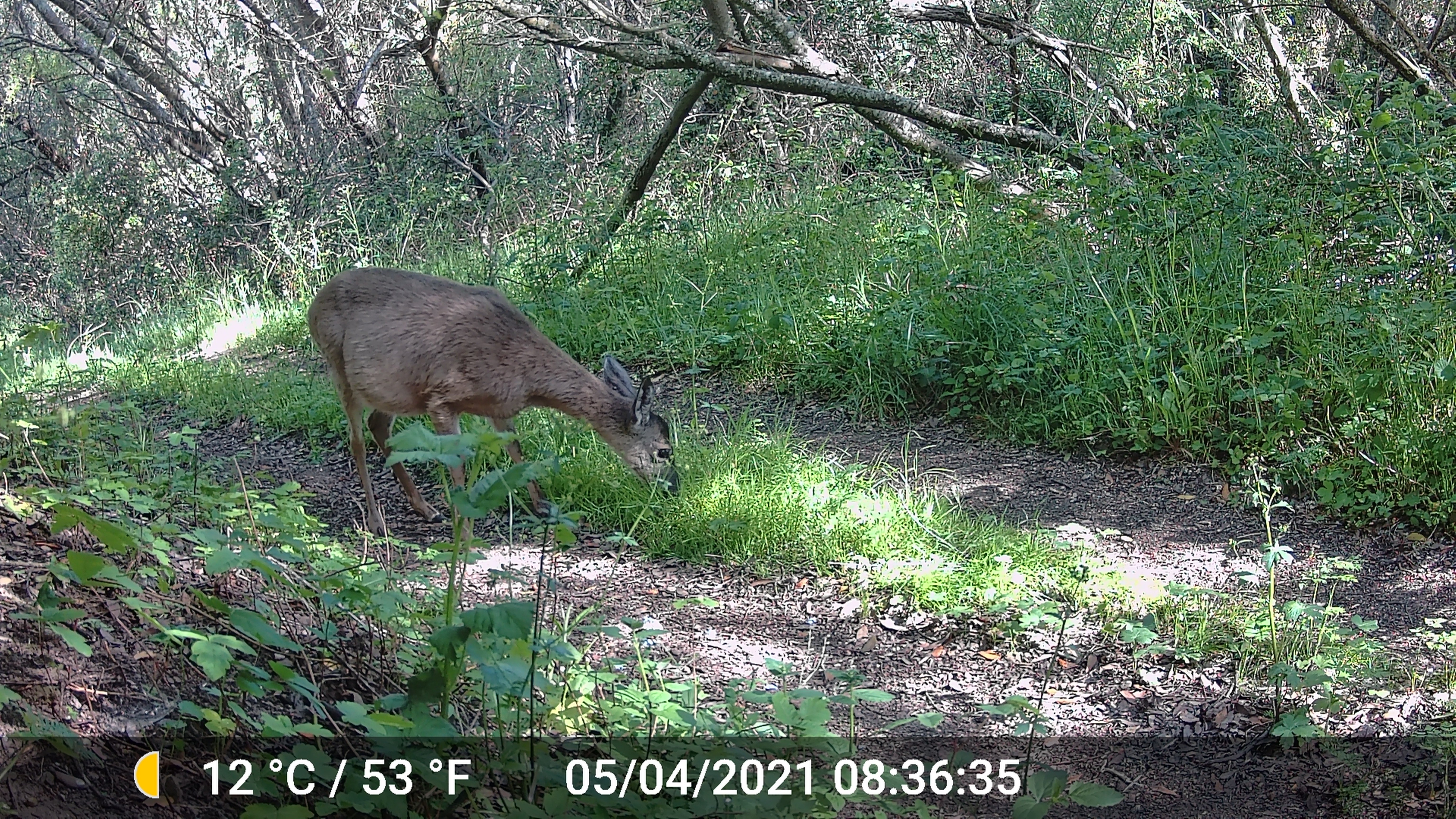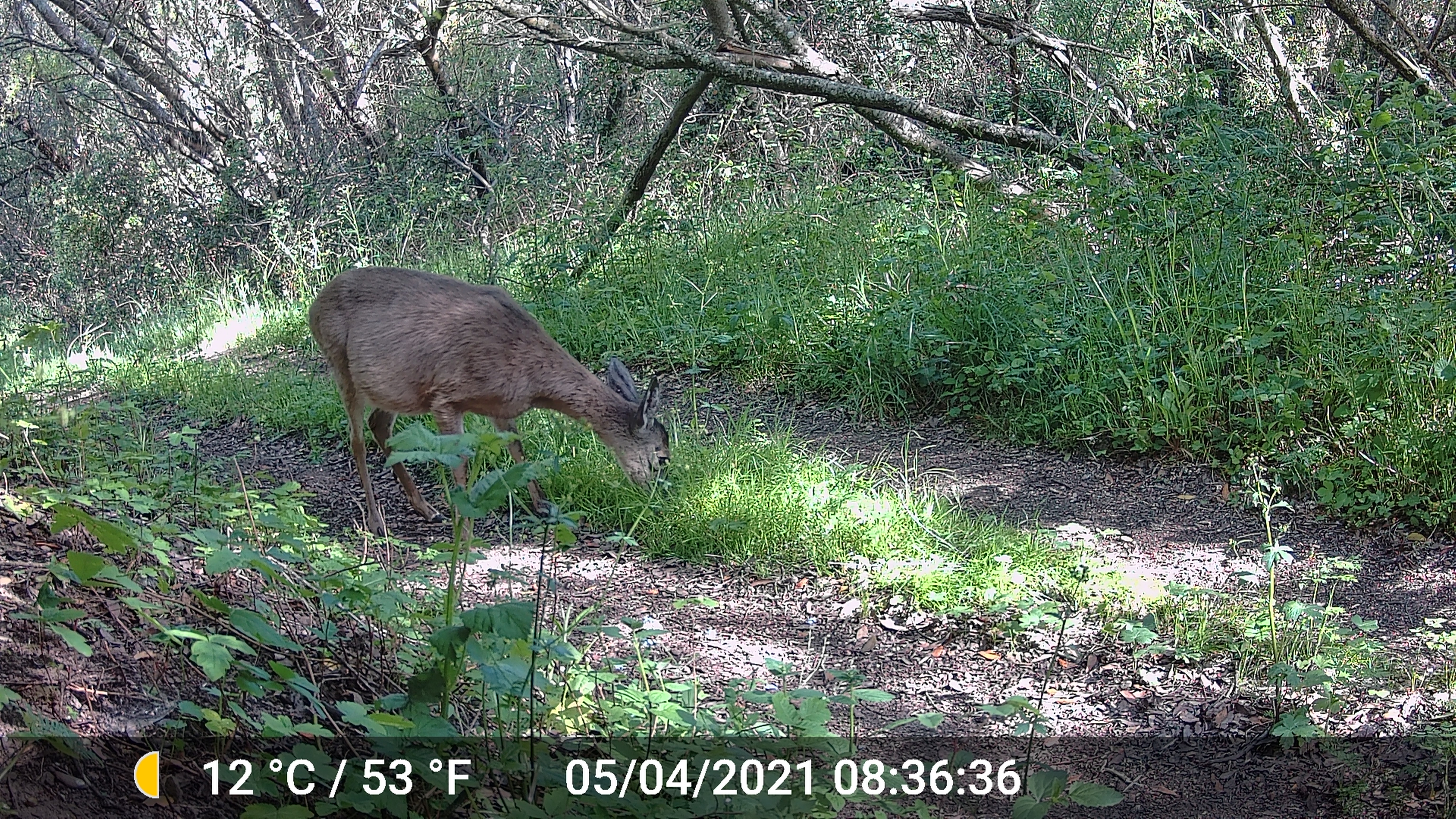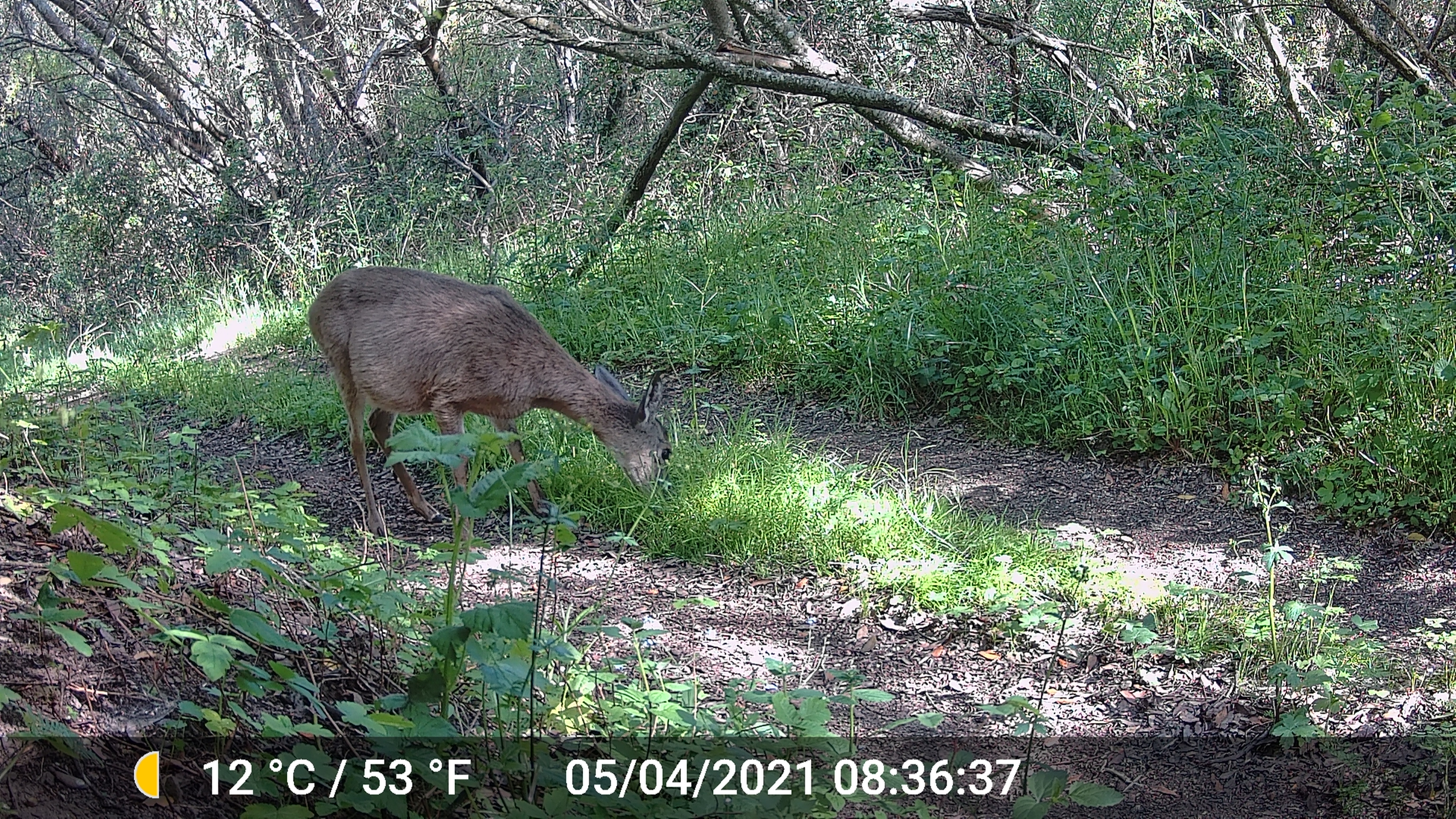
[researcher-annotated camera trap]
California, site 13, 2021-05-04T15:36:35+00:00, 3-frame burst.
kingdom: Animalia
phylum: Chordata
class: Mammalia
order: Artiodactyla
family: Cervidae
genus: Odocoileus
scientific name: Odocoileus hemionus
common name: mule deer